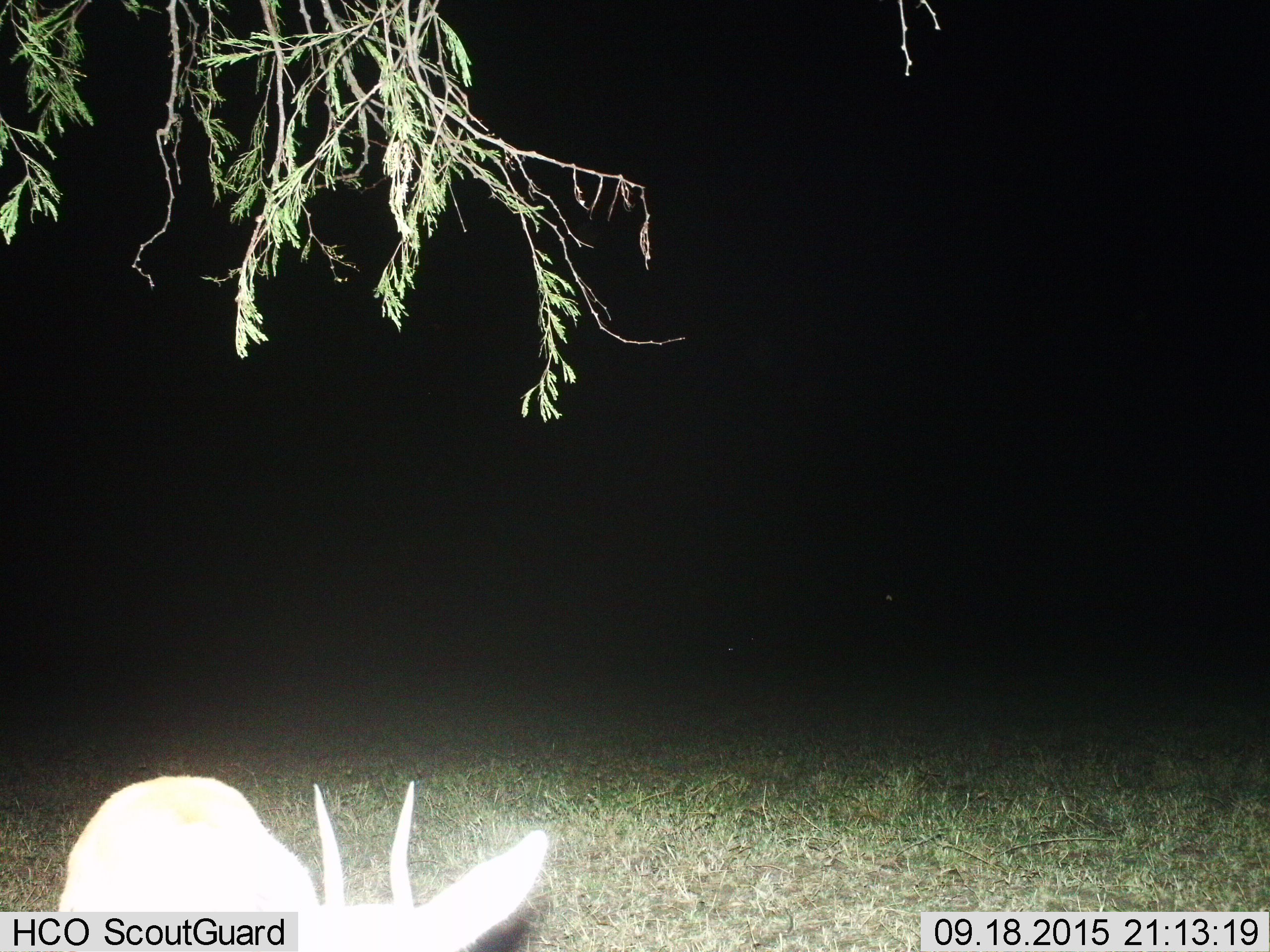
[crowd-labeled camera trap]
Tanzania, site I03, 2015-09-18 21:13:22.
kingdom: Animalia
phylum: Chordata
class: Mammalia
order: Artiodactyla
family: Bovidae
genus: Eudorcas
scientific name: Eudorcas thomsonii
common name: thomson's gazelle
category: gazellethomsons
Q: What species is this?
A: Gazellethomsons (thomson's gazelle) (Eudorcas thomsonii).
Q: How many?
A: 1.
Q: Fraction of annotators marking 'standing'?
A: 75%.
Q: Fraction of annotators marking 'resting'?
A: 0%.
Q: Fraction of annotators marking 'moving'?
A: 25%.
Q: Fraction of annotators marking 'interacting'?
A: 0%.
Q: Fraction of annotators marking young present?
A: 0%.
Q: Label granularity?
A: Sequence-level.